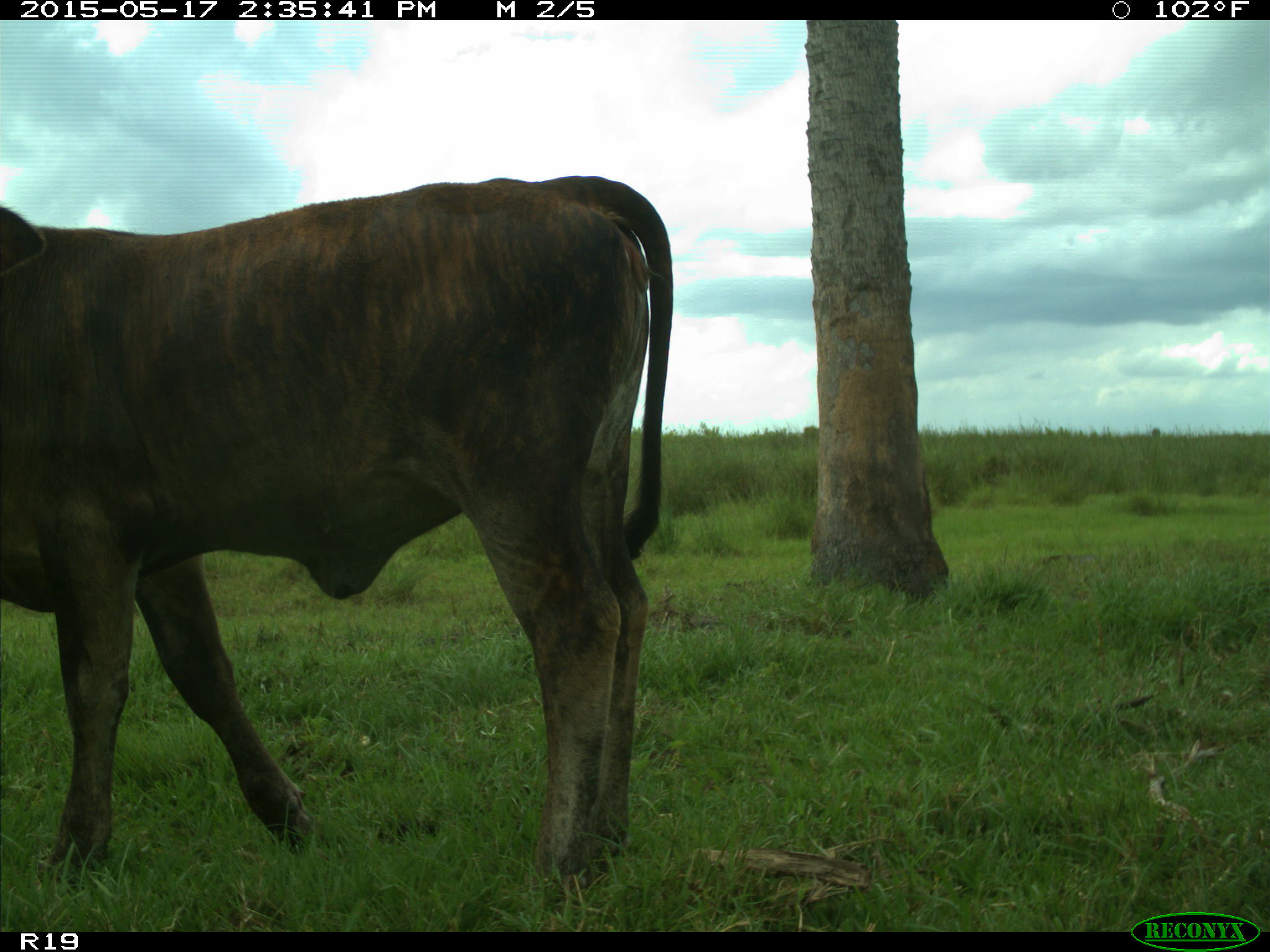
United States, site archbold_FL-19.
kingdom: Animalia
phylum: Chordata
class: Mammalia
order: Artiodactyla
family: Bovidae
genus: Bos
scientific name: Bos taurus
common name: domestic cow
Bos taurus (domestic cow).